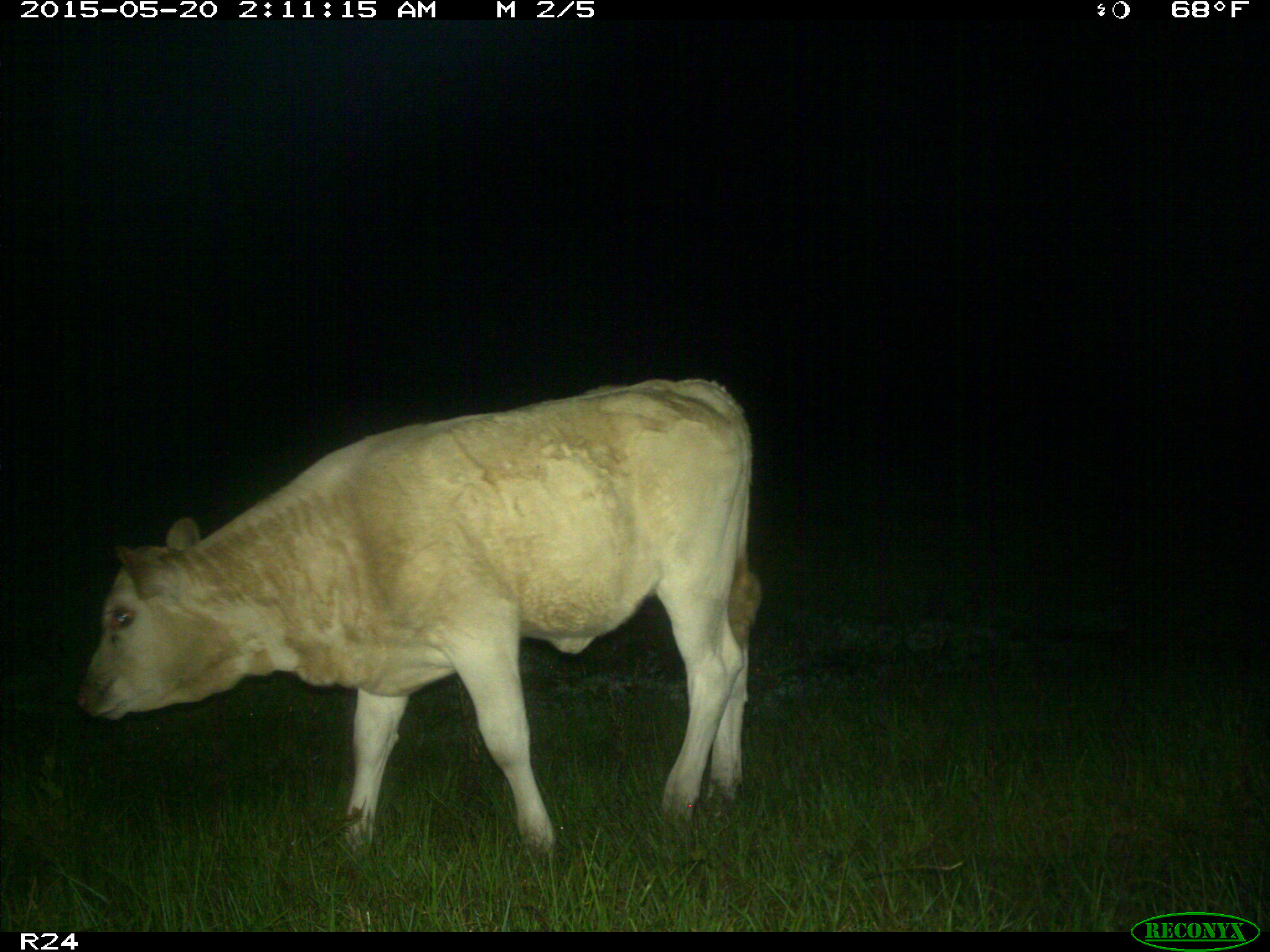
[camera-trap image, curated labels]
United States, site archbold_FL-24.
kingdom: Animalia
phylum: Chordata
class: Mammalia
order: Artiodactyla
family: Bovidae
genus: Bos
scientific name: Bos taurus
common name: domestic cow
Bos taurus (domestic cow).